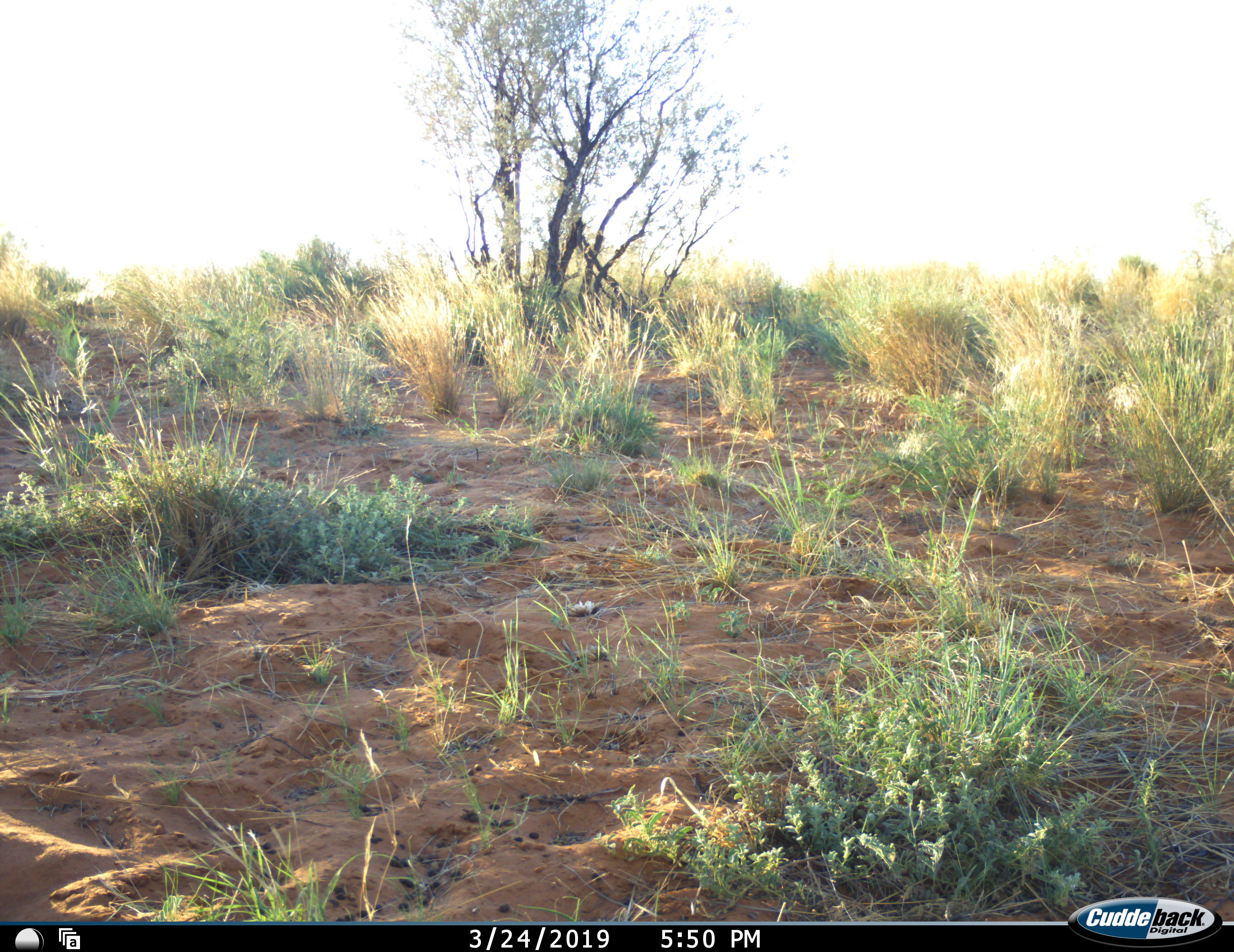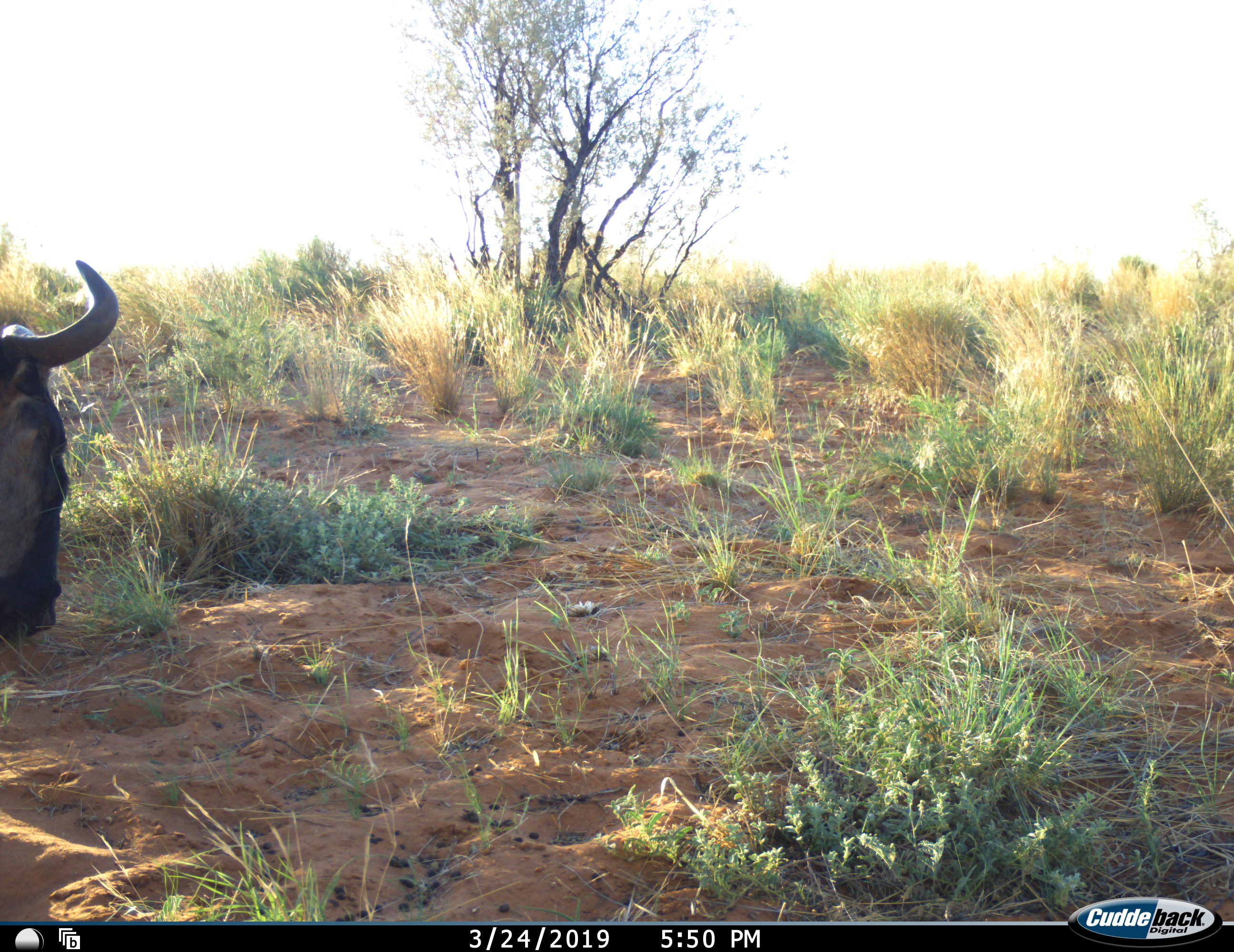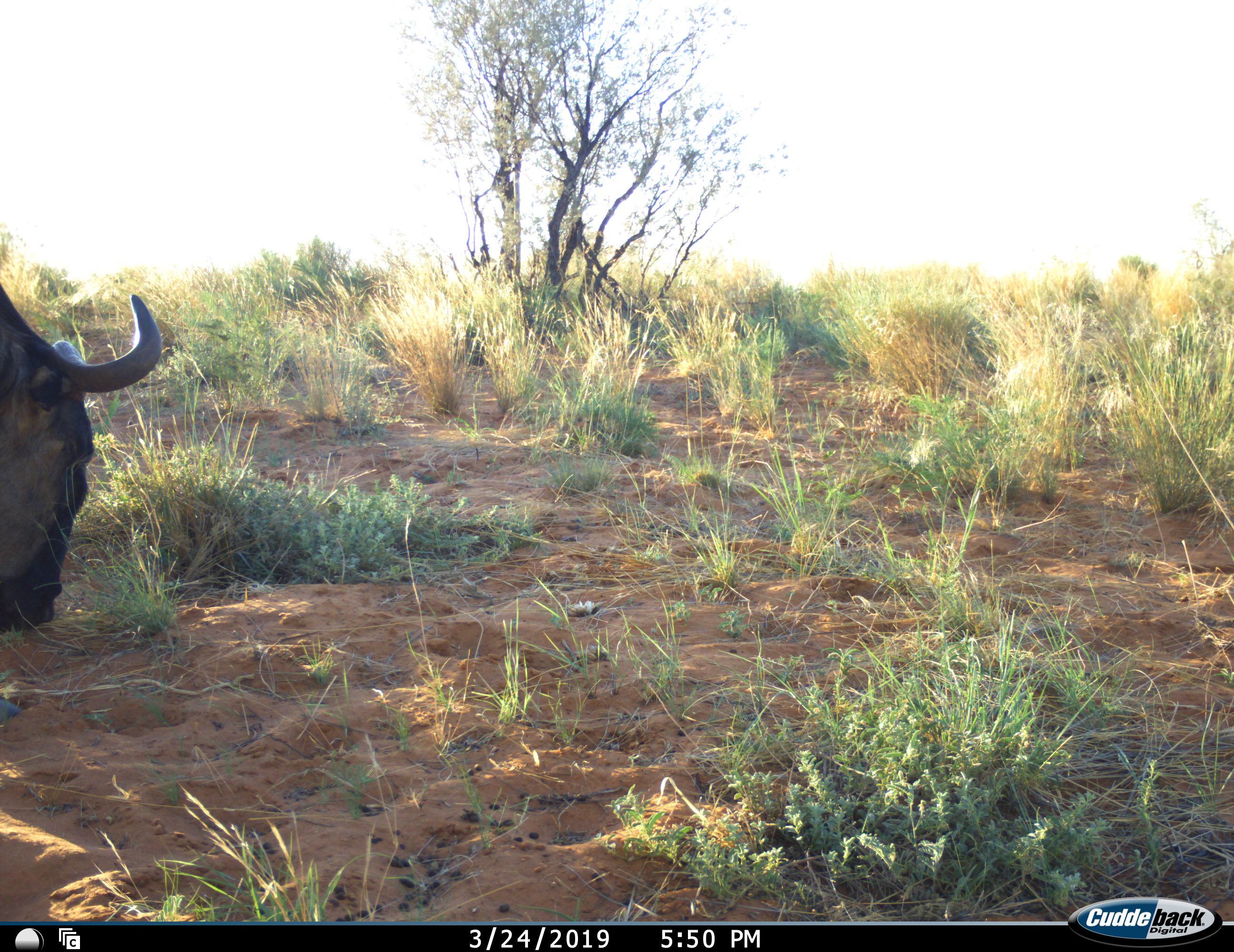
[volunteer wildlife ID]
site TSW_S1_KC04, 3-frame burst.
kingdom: Animalia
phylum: Chordata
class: Mammalia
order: Artiodactyla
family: Bovidae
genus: Connochaetes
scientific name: Connochaetes taurinus taurinus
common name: blue wildebeest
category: wildebeestblue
Wildebeestblue (blue wildebeest) (Connochaetes taurinus taurinus), count 1. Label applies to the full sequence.